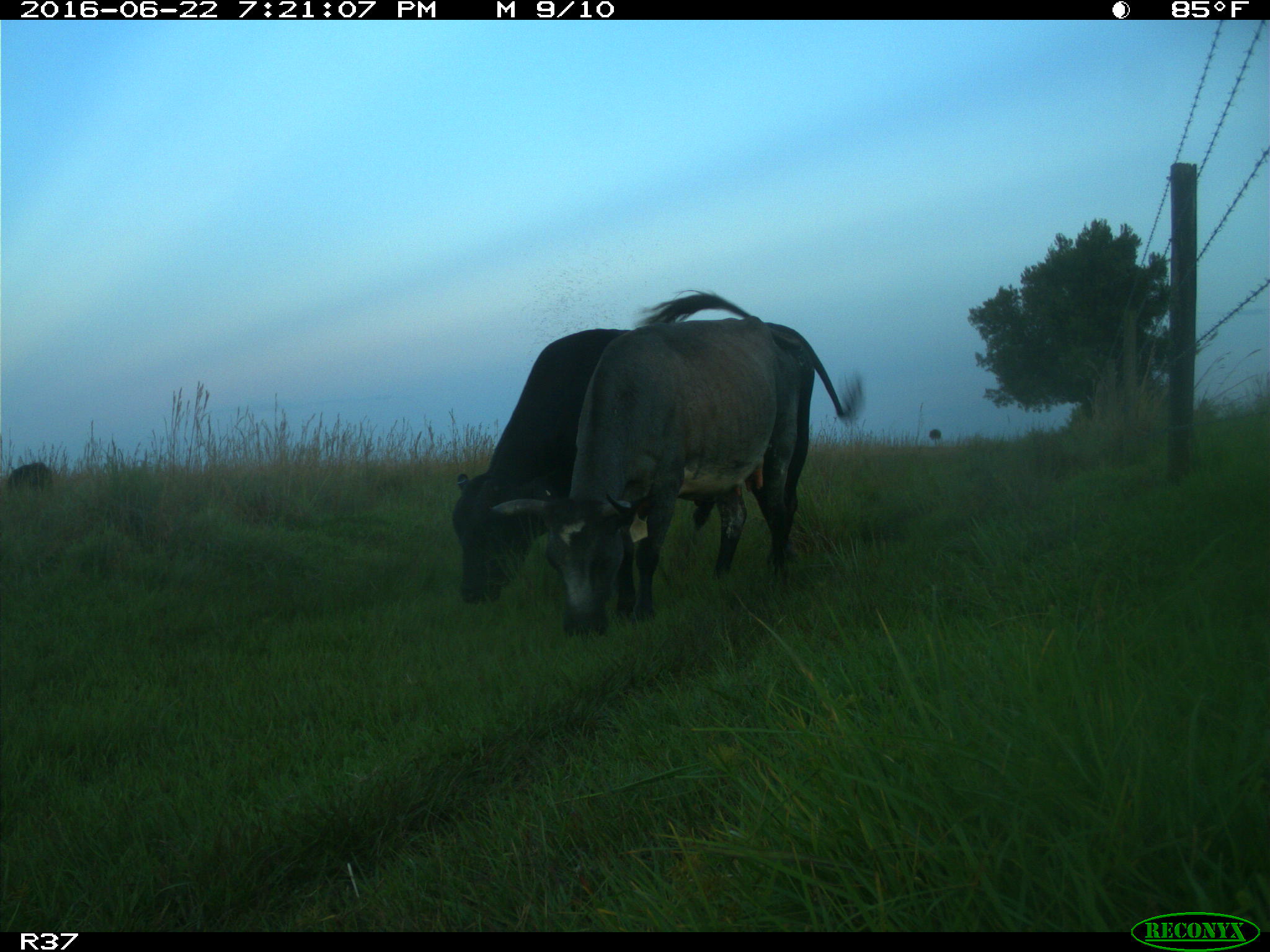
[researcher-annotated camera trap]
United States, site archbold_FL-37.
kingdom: Animalia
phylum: Chordata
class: Mammalia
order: Artiodactyla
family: Bovidae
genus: Bos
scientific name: Bos taurus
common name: domestic cow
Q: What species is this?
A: Bos taurus (domestic cow).